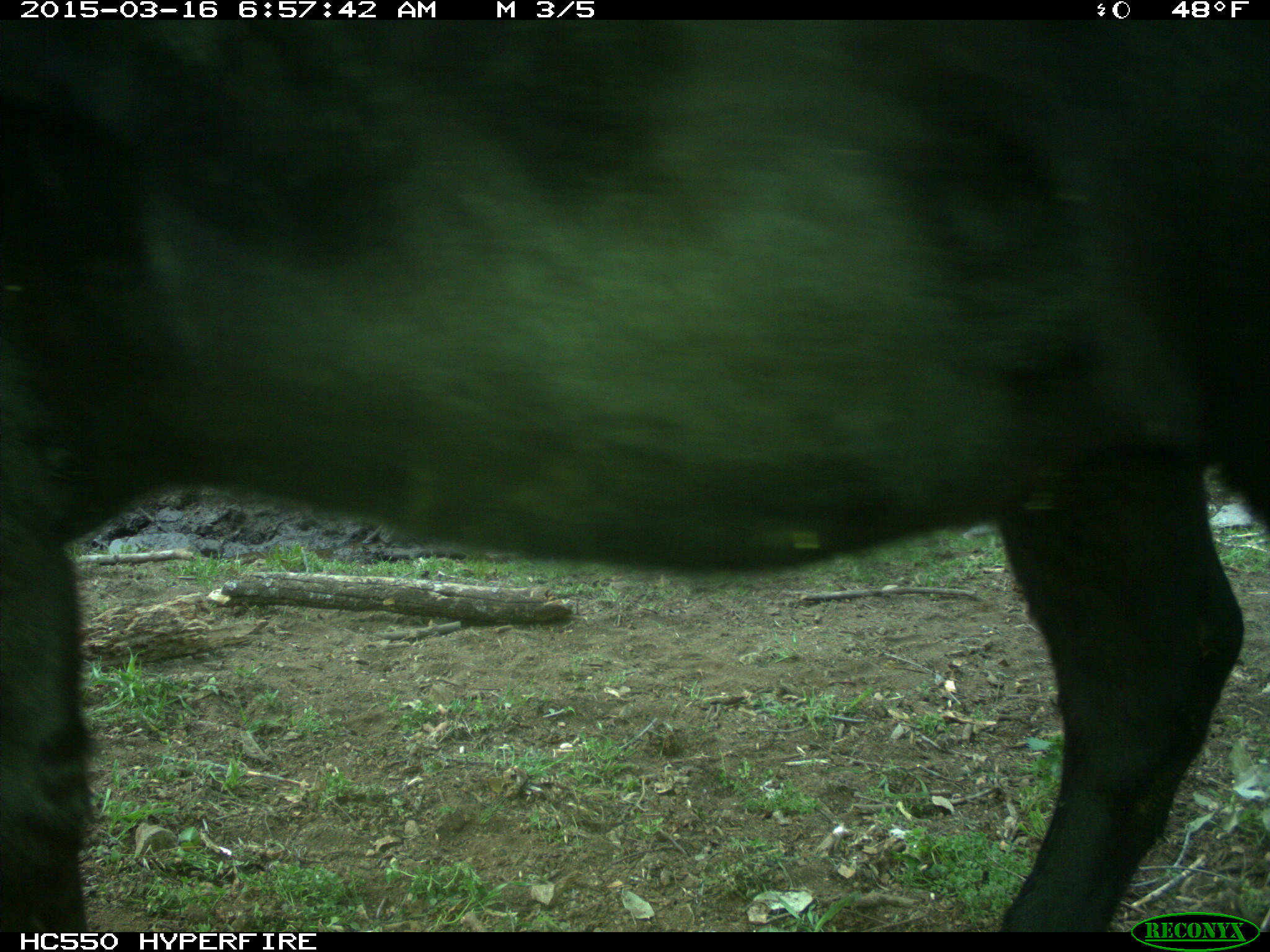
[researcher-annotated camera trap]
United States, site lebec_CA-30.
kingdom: Animalia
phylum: Chordata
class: Mammalia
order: Artiodactyla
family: Bovidae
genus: Bos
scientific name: Bos taurus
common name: domestic cow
Bos taurus (domestic cow).